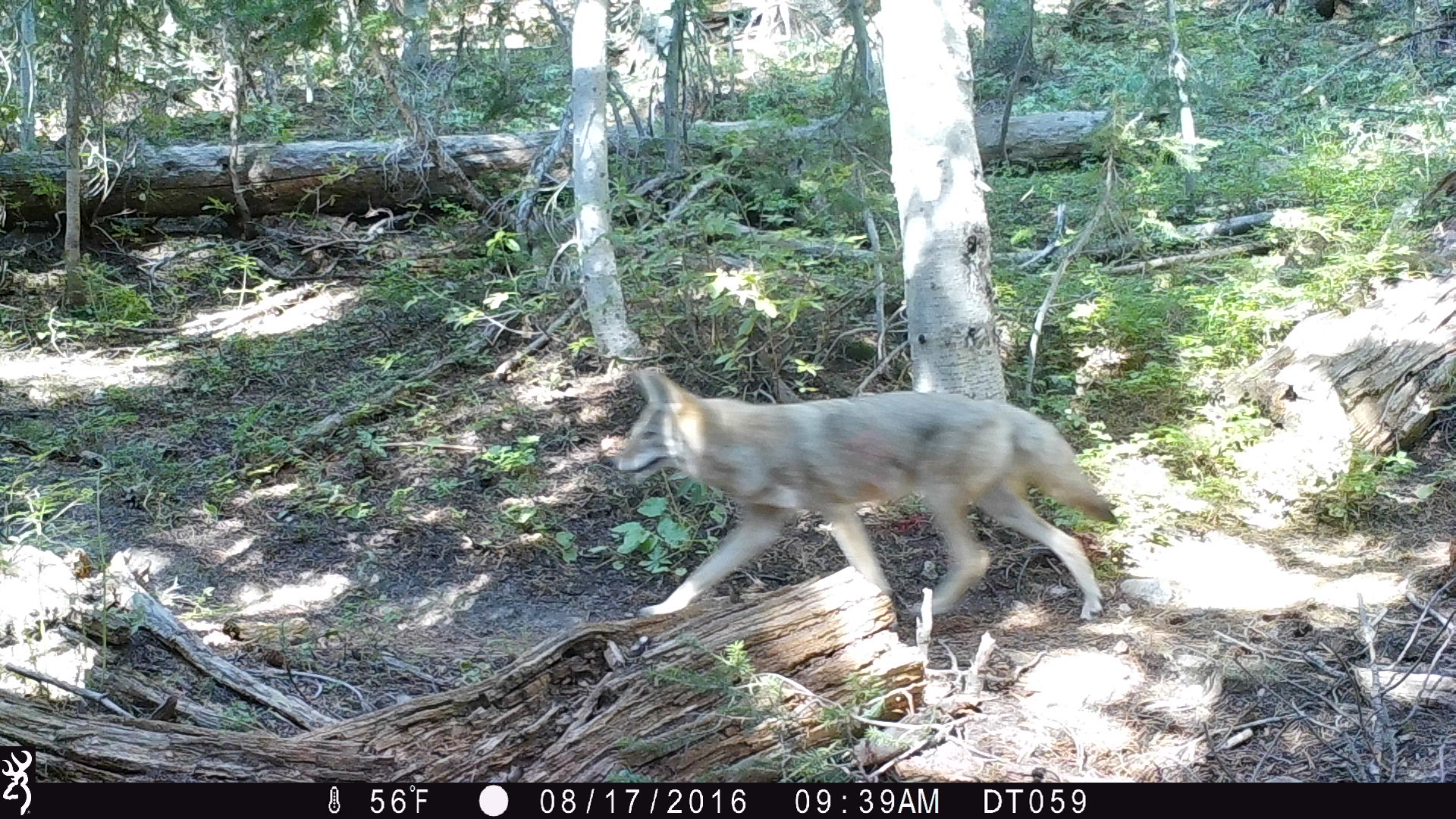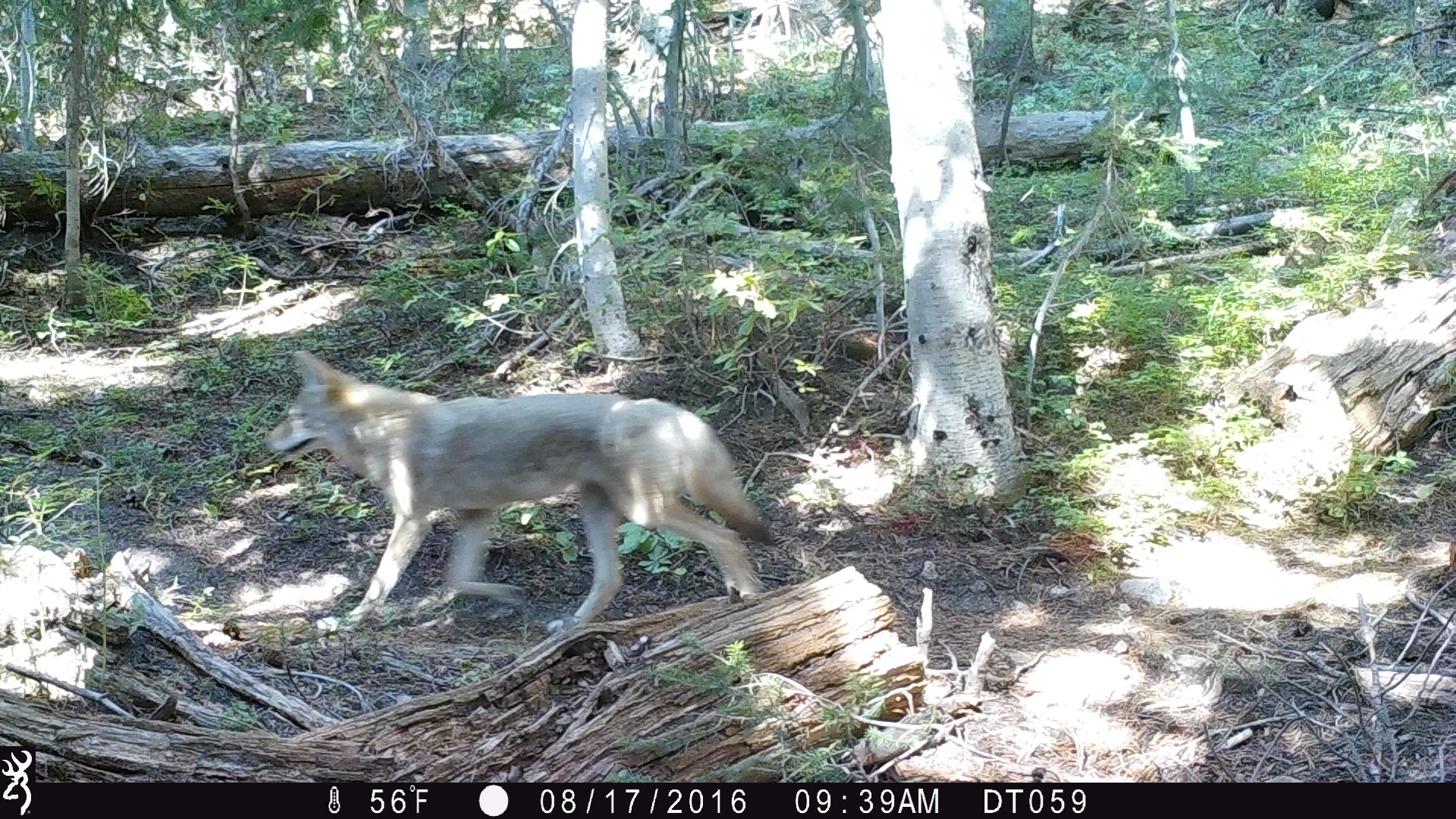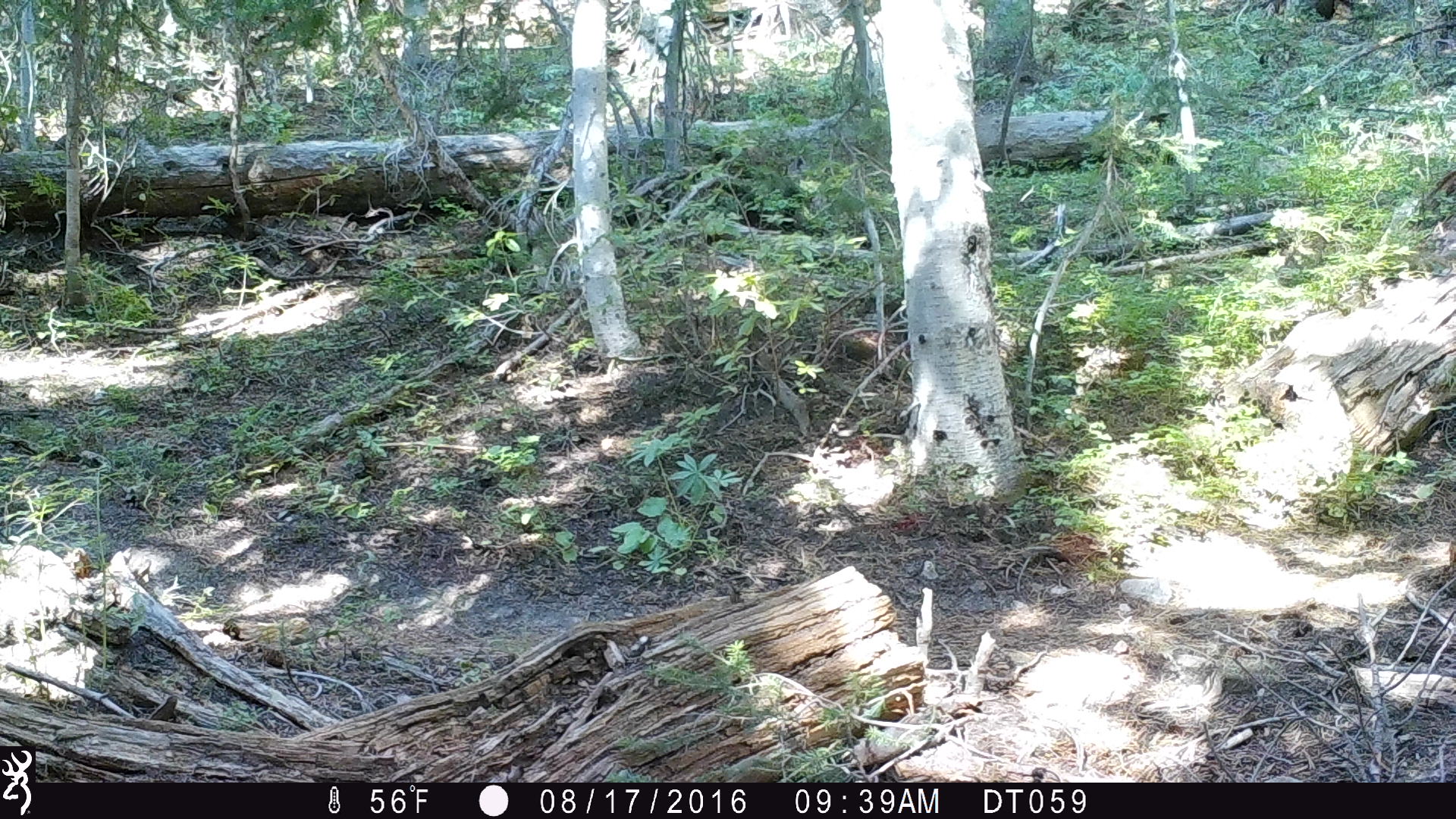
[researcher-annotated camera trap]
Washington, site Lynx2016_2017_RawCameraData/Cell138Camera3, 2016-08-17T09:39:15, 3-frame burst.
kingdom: Animalia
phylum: Chordata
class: Mammalia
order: Carnivora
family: Canidae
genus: Canis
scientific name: Canis latrans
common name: coyote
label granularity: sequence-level